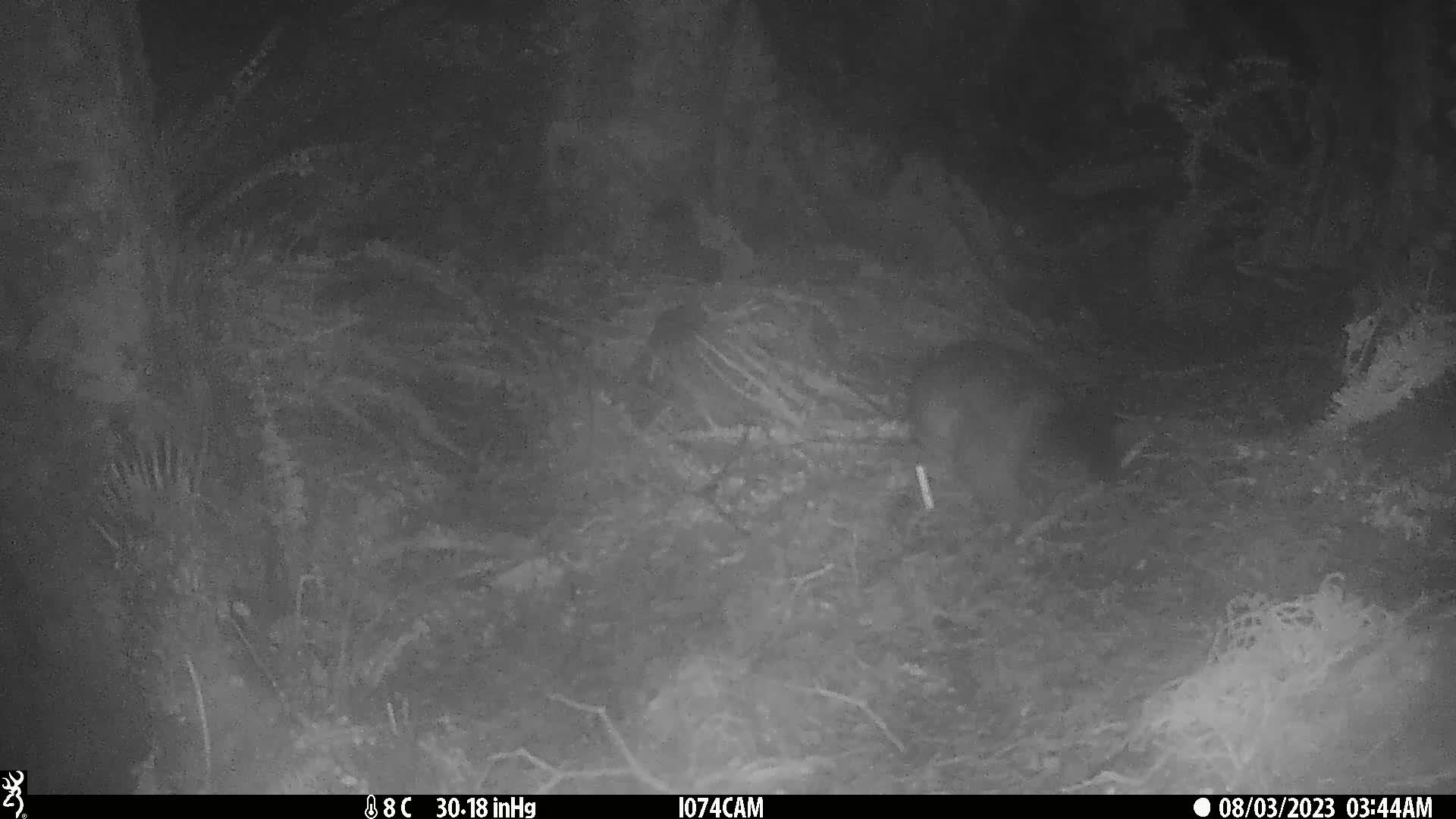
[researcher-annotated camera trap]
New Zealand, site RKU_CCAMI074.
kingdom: Animalia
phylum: Chordata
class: Mammalia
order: Diprotodontia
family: Phalangeridae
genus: Trichosurus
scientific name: Trichosurus vulpecula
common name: common brushtail possum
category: possum